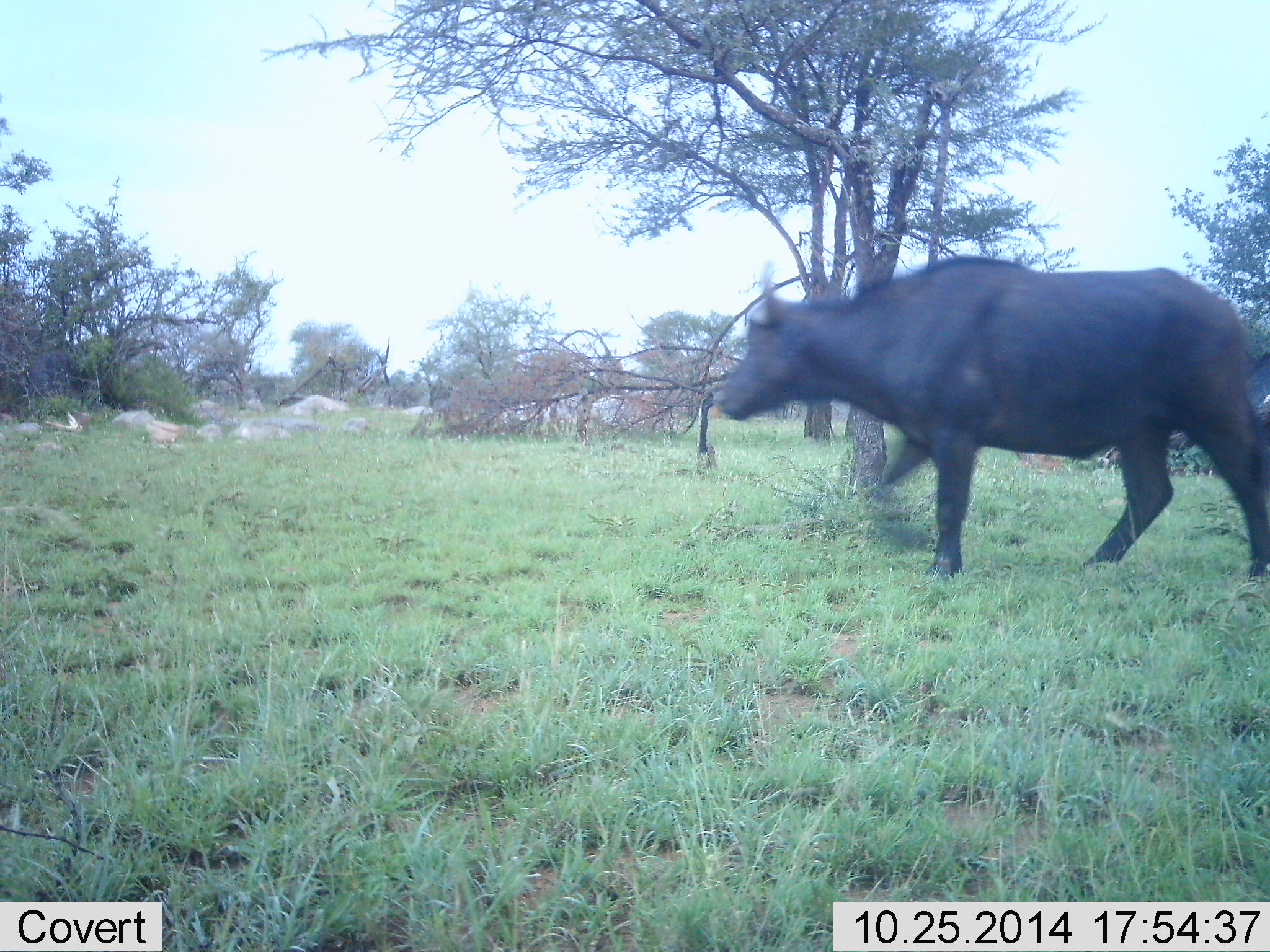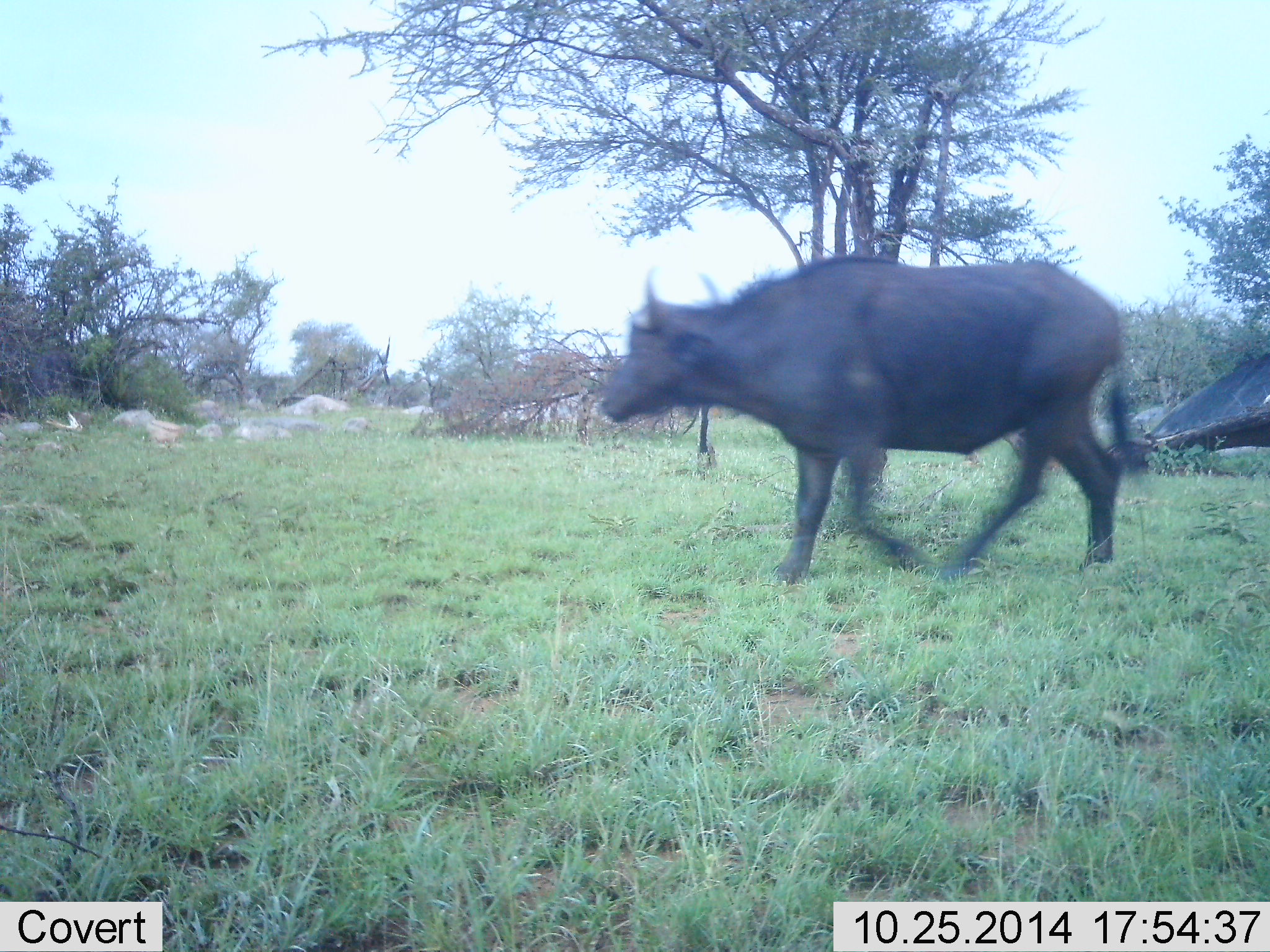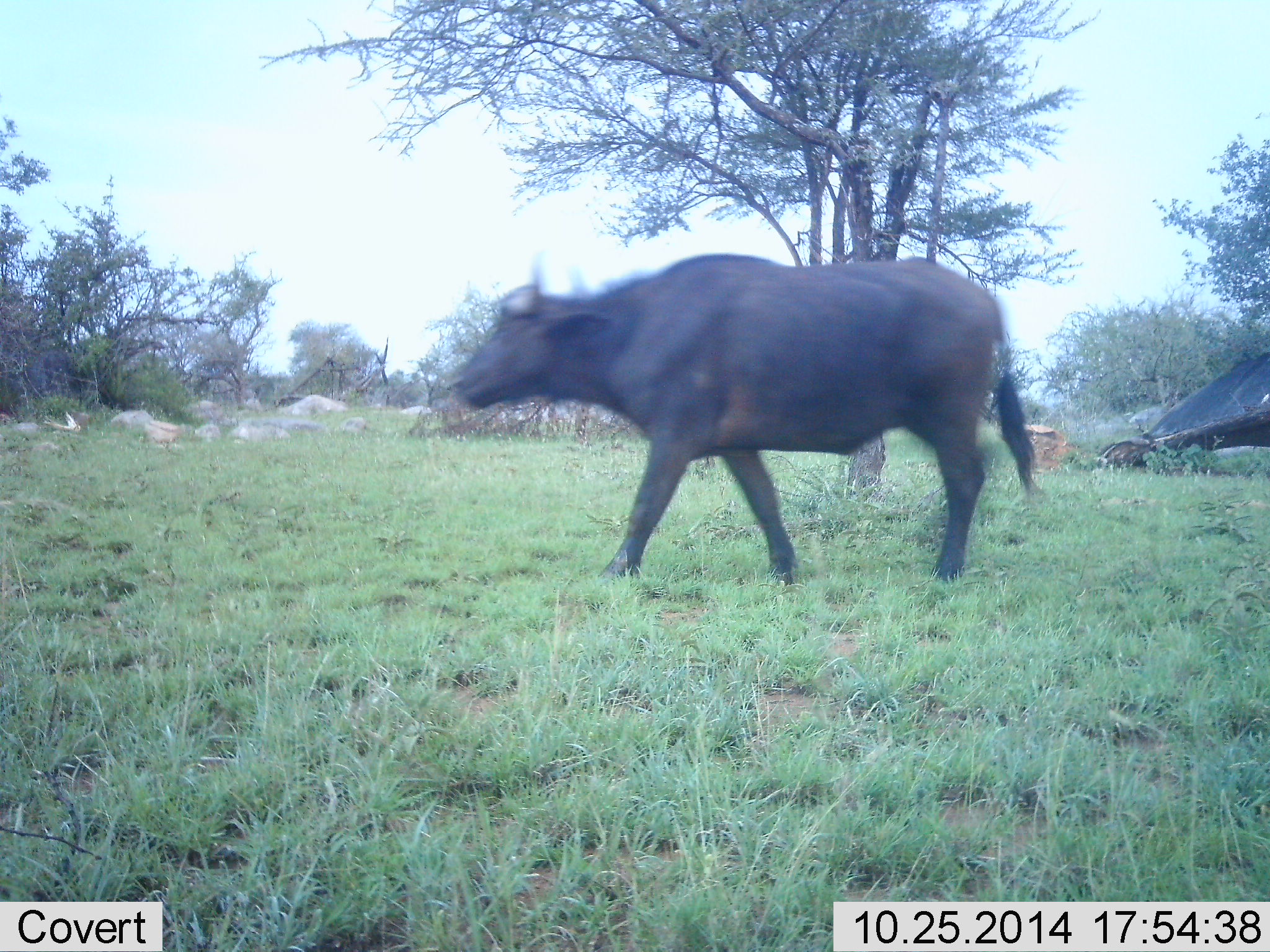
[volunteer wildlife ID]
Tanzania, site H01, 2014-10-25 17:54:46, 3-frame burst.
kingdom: Animalia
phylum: Chordata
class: Mammalia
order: Artiodactyla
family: Bovidae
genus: Syncerus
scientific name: Syncerus caffer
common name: cape buffalo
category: buffalo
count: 1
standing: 10%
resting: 0%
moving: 100%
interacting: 0%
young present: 0%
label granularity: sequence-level